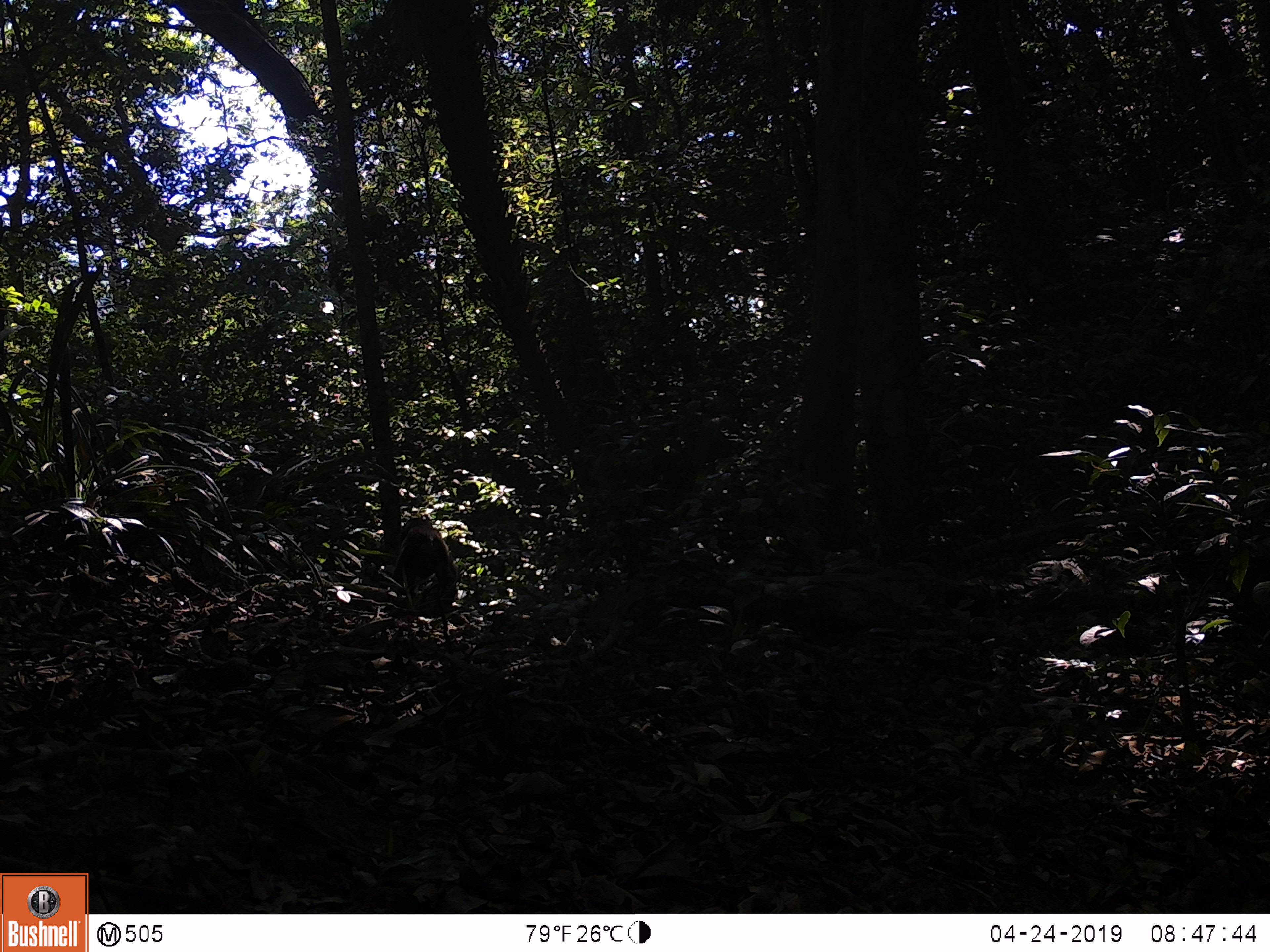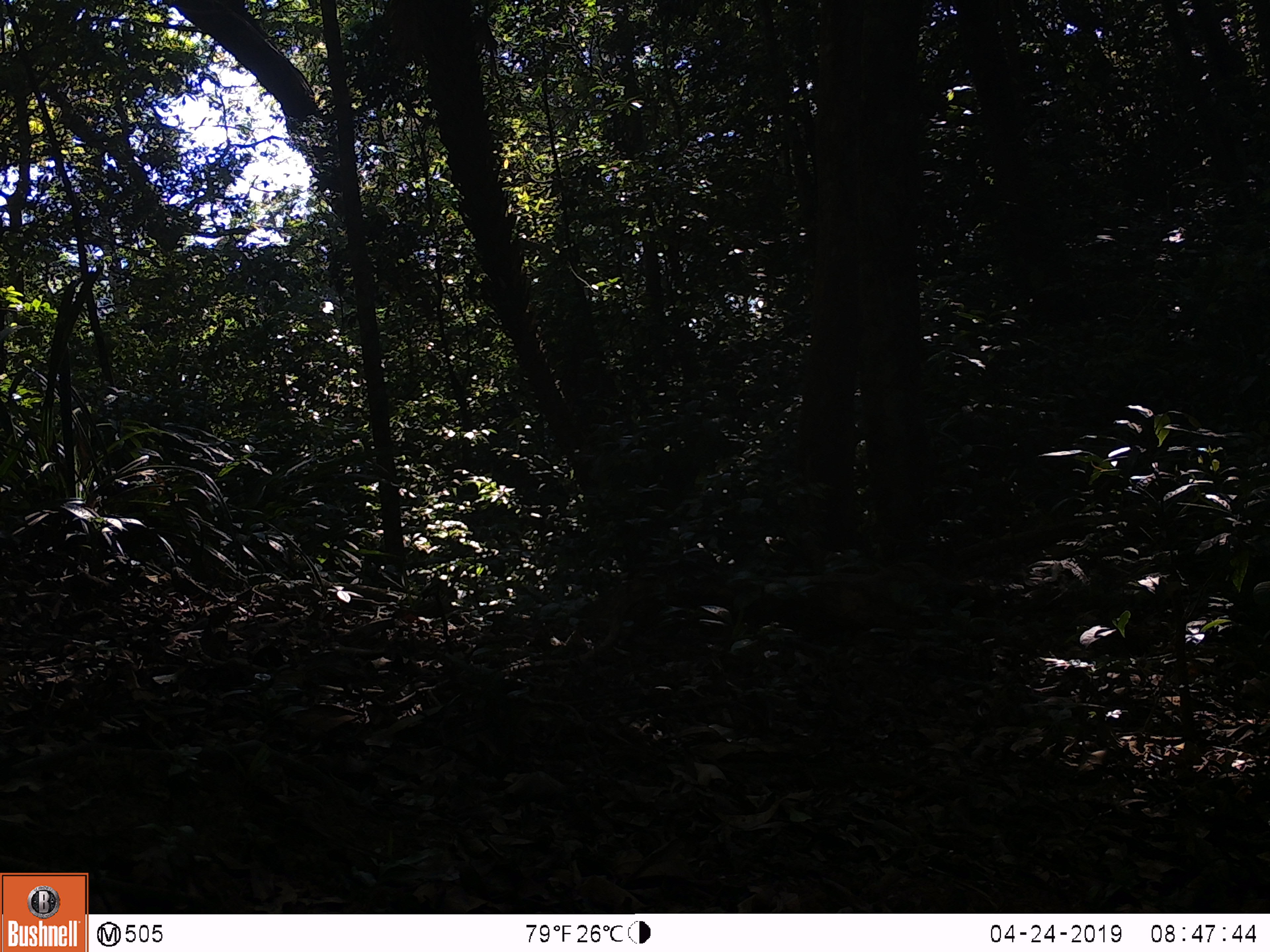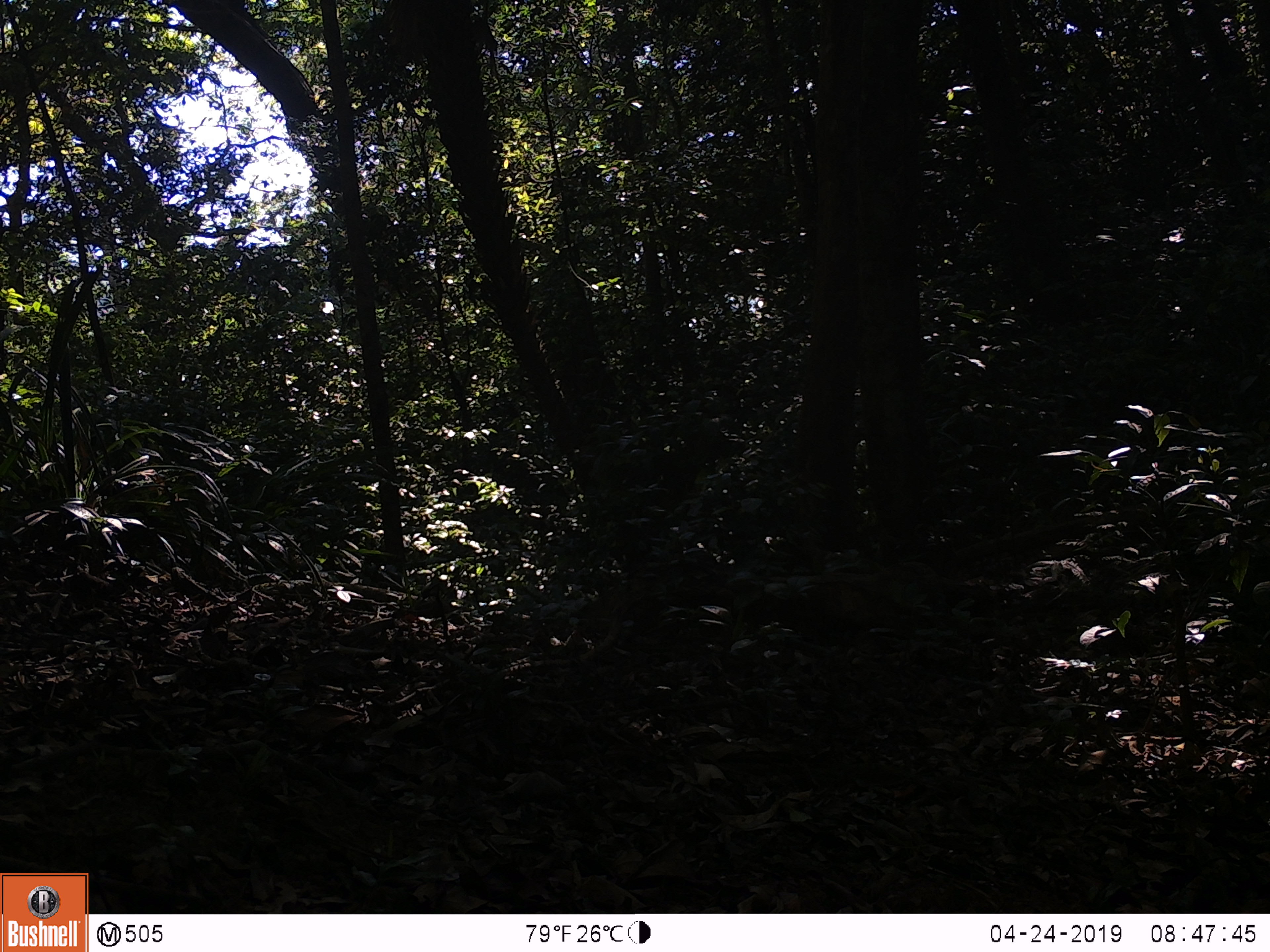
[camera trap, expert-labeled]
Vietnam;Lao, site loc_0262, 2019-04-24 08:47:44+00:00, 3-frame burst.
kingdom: Animalia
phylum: Chordata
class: Mammalia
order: Primates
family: Cercopithecidae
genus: Macaca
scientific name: Macaca arctoides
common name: stump-tailed macaque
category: stump tailed macaque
Stump tailed macaque (stump-tailed macaque) (Macaca arctoides). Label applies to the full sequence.